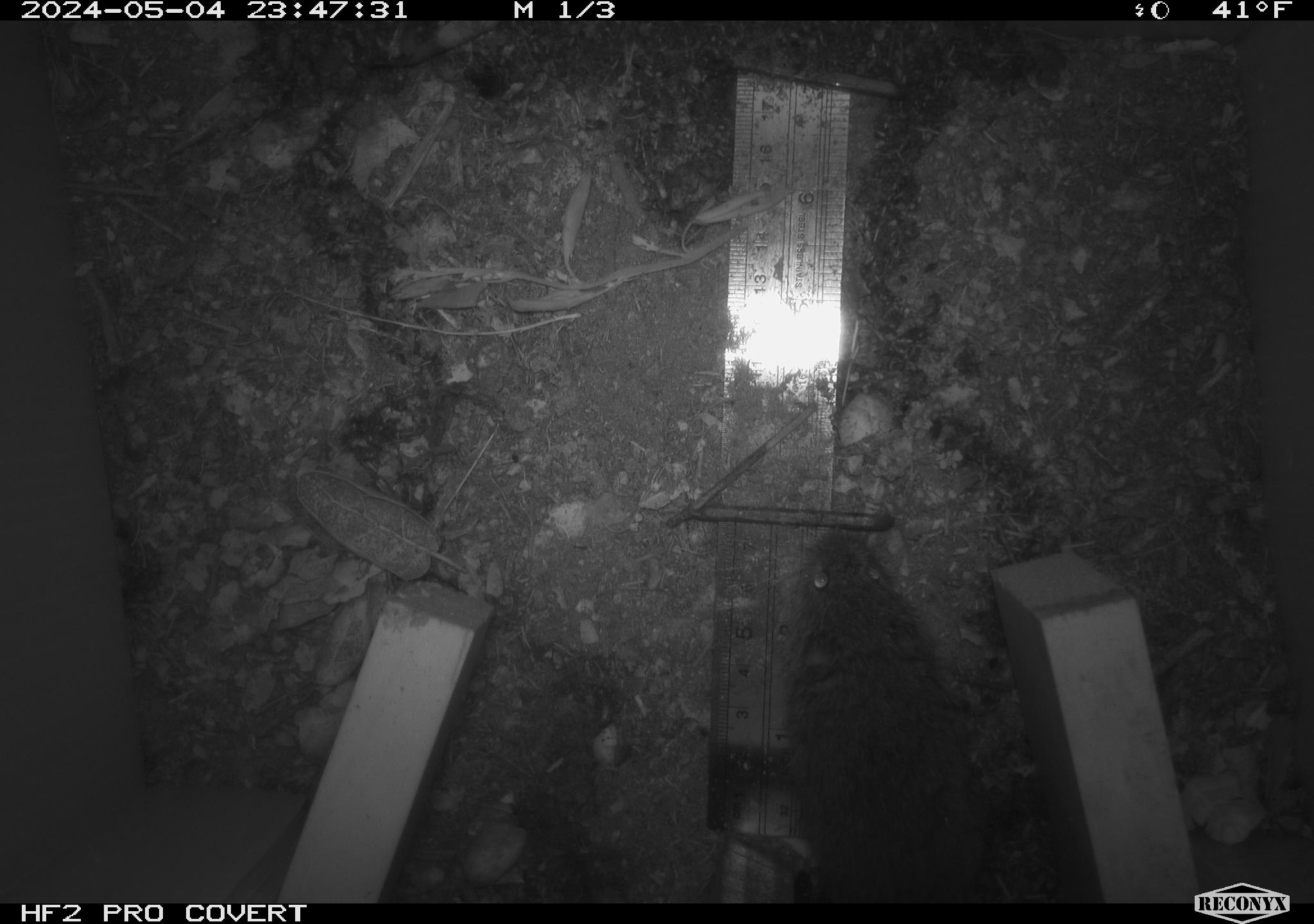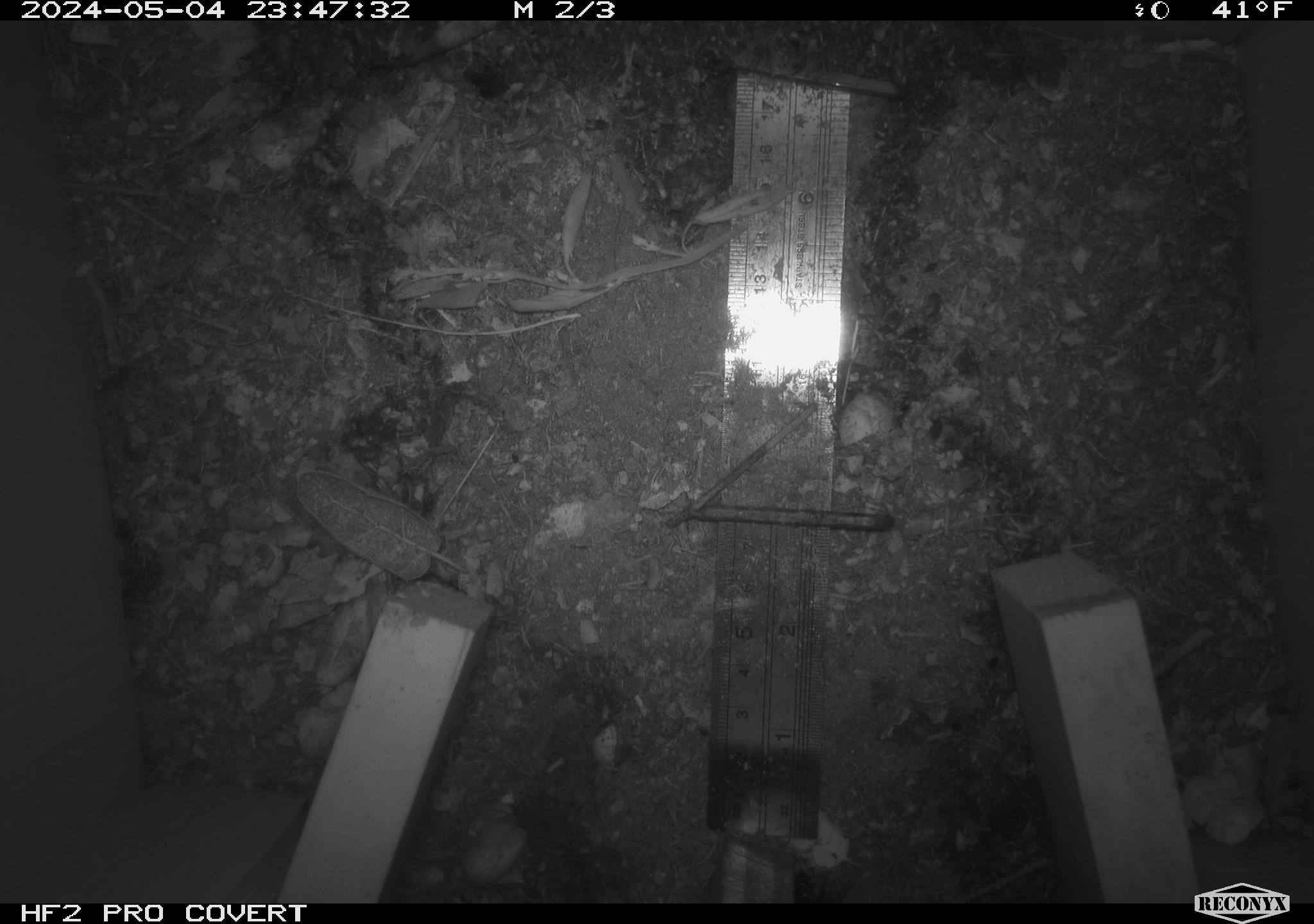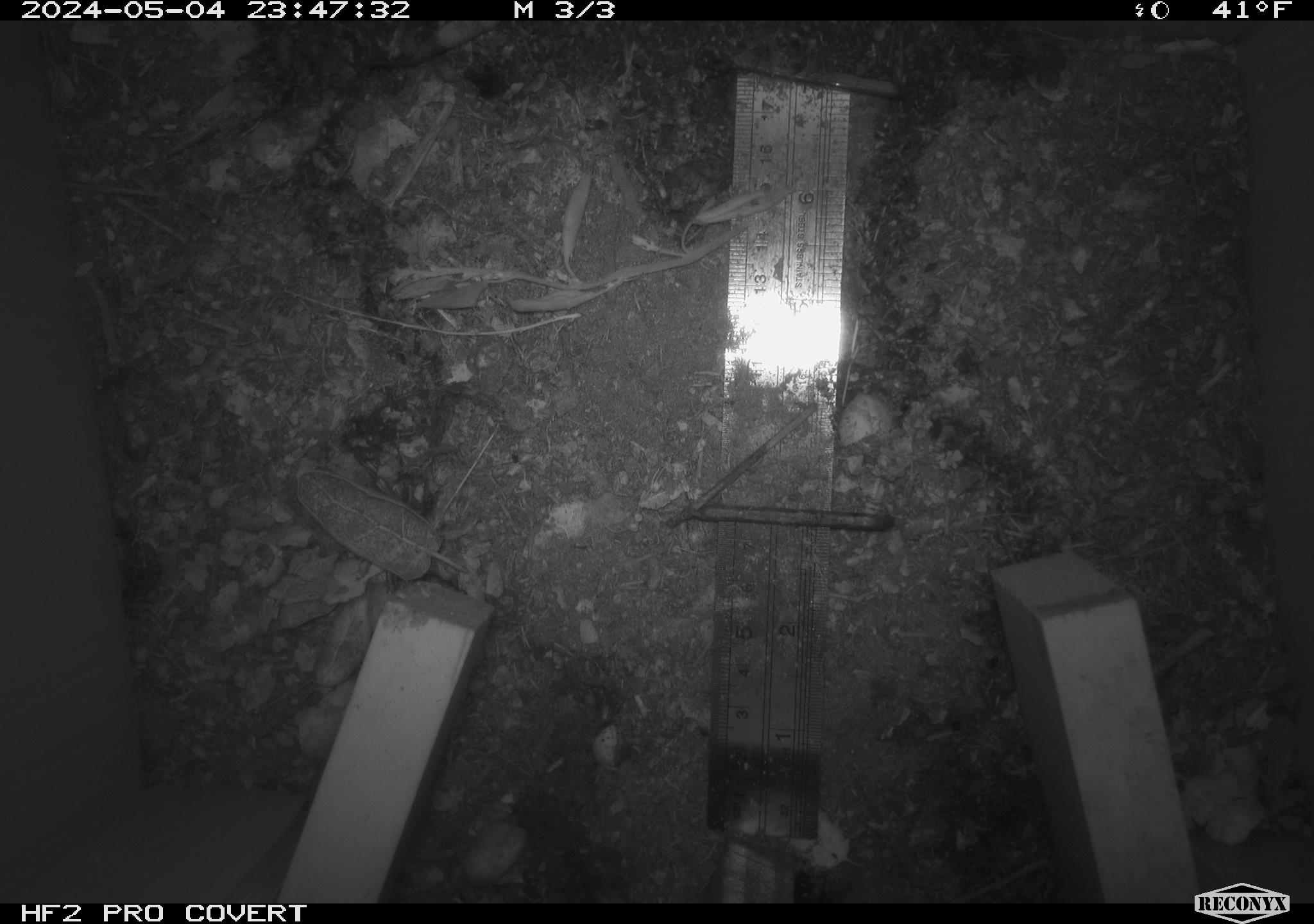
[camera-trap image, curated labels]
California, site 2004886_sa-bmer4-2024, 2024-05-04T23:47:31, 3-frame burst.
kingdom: Animalia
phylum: Chordata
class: Mammalia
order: Rodentia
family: Cricetidae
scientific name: Arvicolinae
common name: voles, lemmings, and muskrats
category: arvicolinae subfamily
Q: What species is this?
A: Arvicolinae subfamily (voles, lemmings, and muskrats) (Arvicolinae).